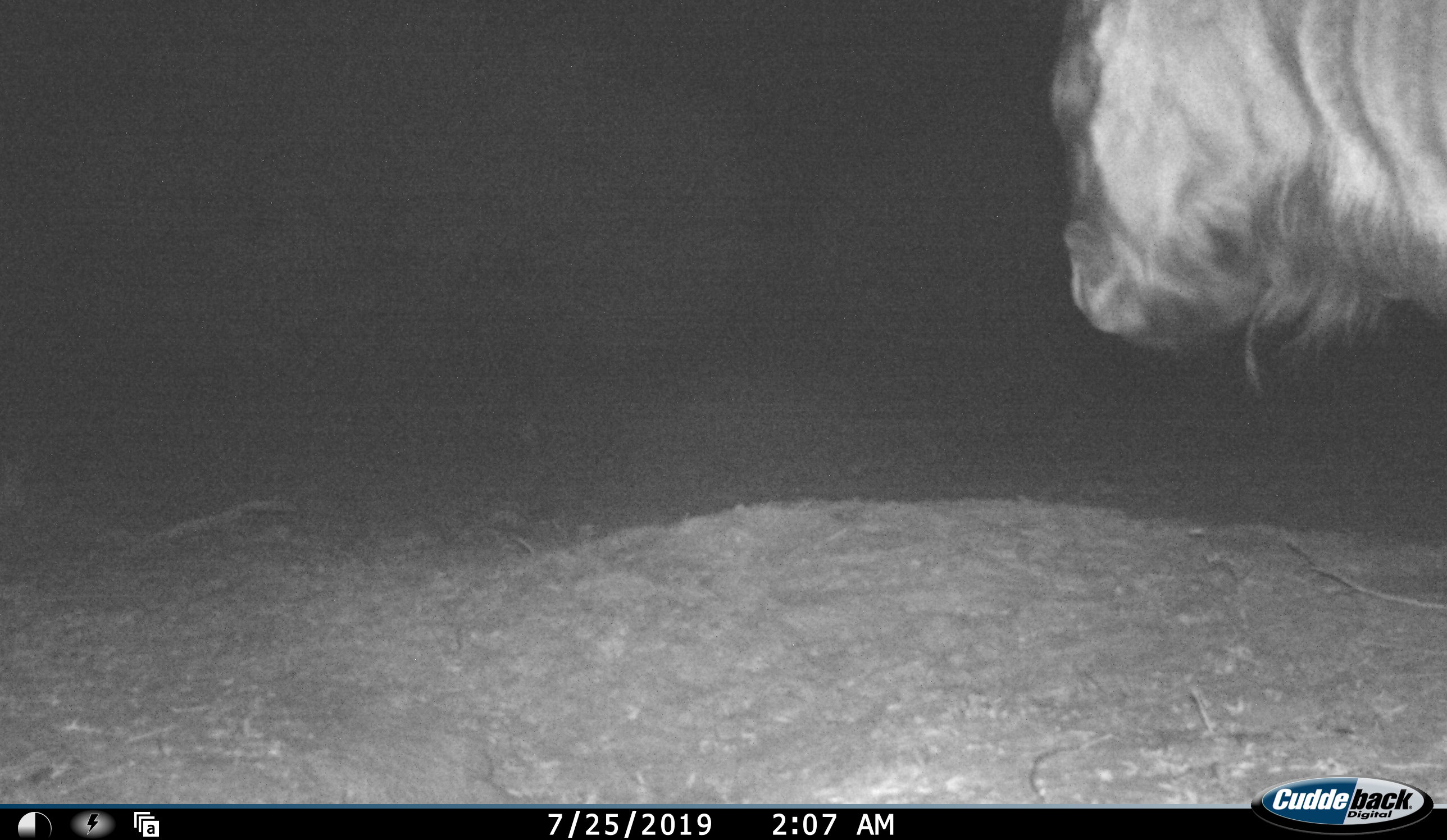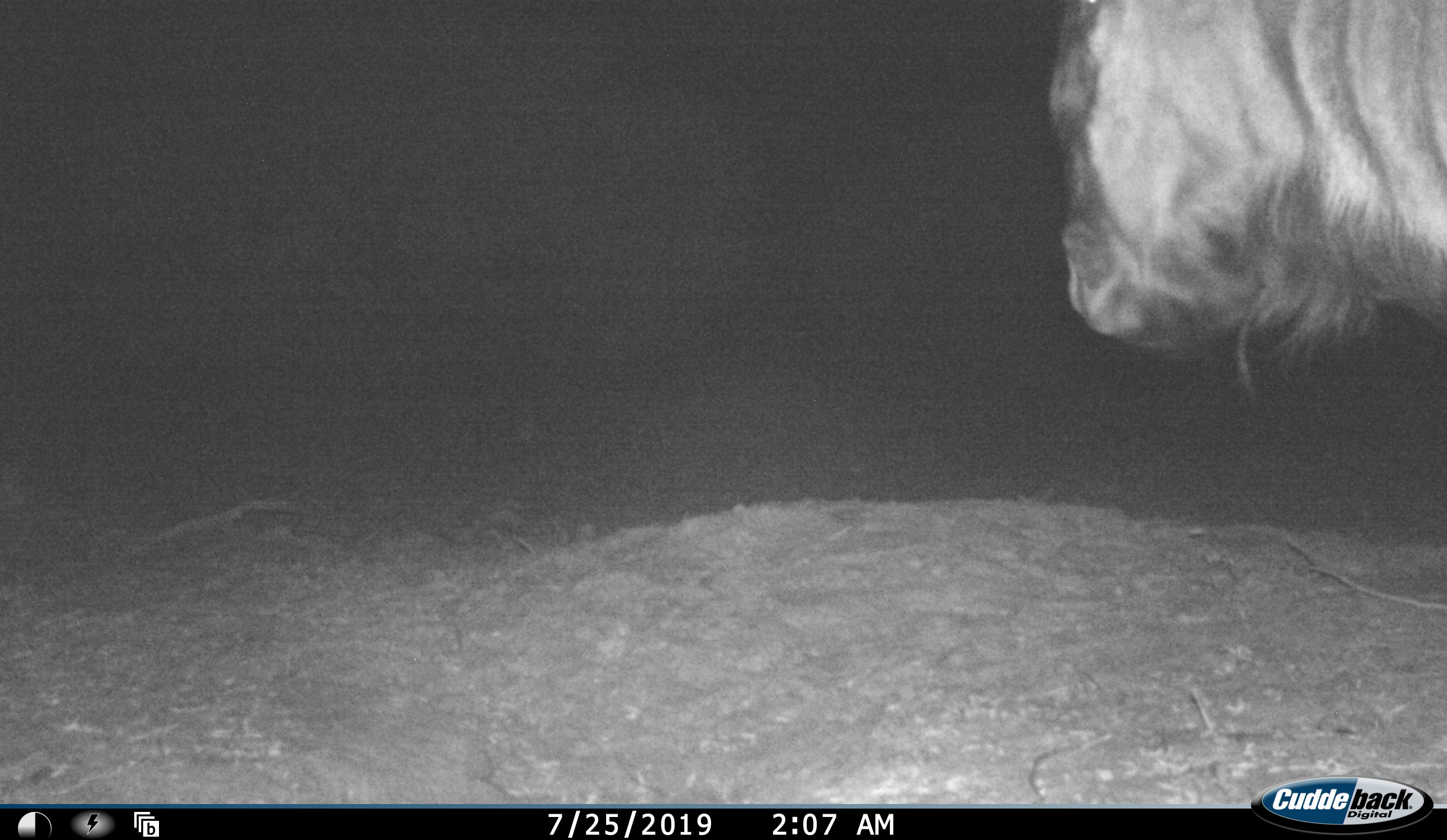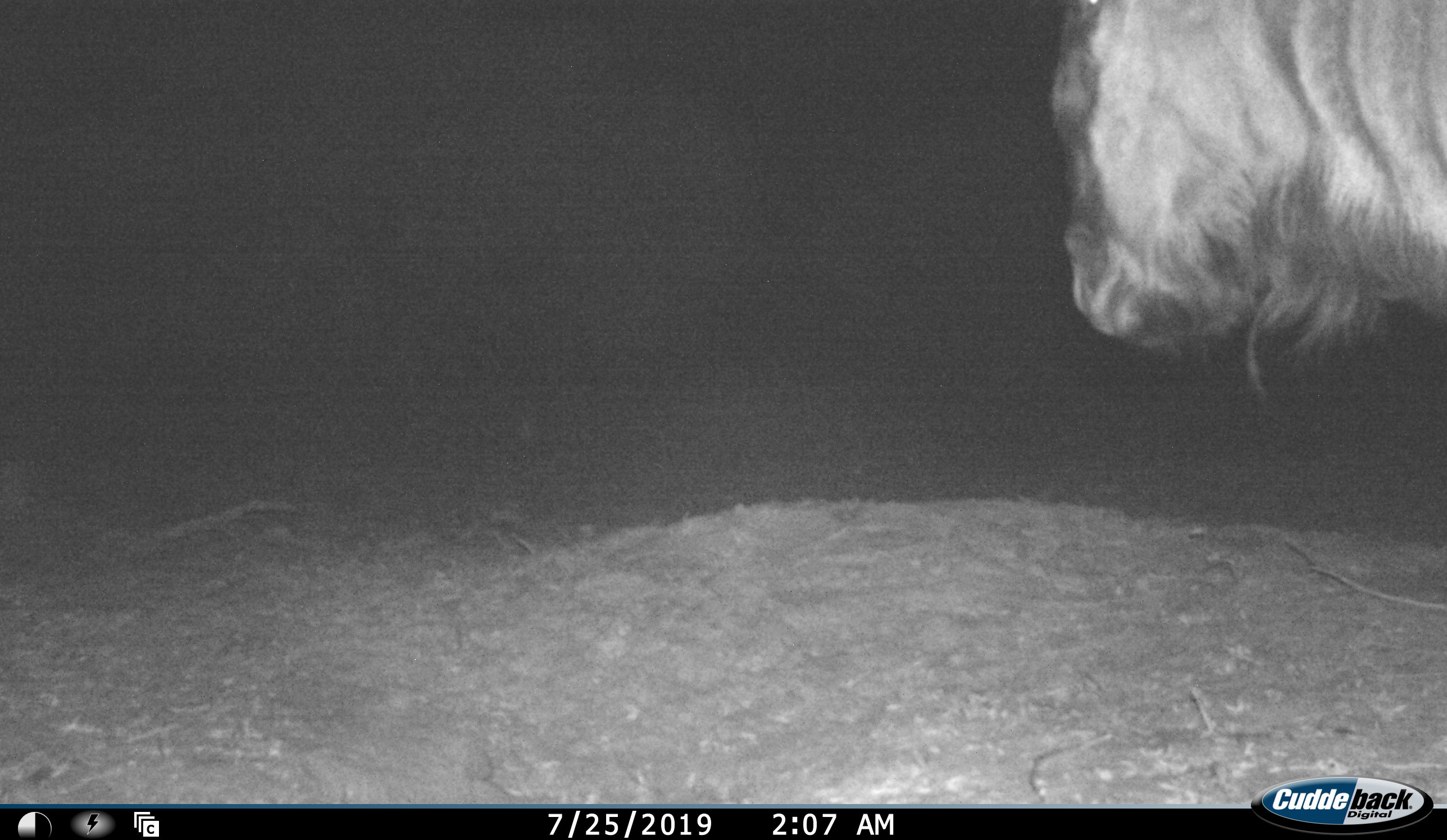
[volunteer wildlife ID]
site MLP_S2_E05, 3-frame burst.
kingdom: Animalia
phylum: Chordata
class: Mammalia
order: Artiodactyla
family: Bovidae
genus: Connochaetes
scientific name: Connochaetes taurinus taurinus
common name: blue wildebeest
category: wildebeestblue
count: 1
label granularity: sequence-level